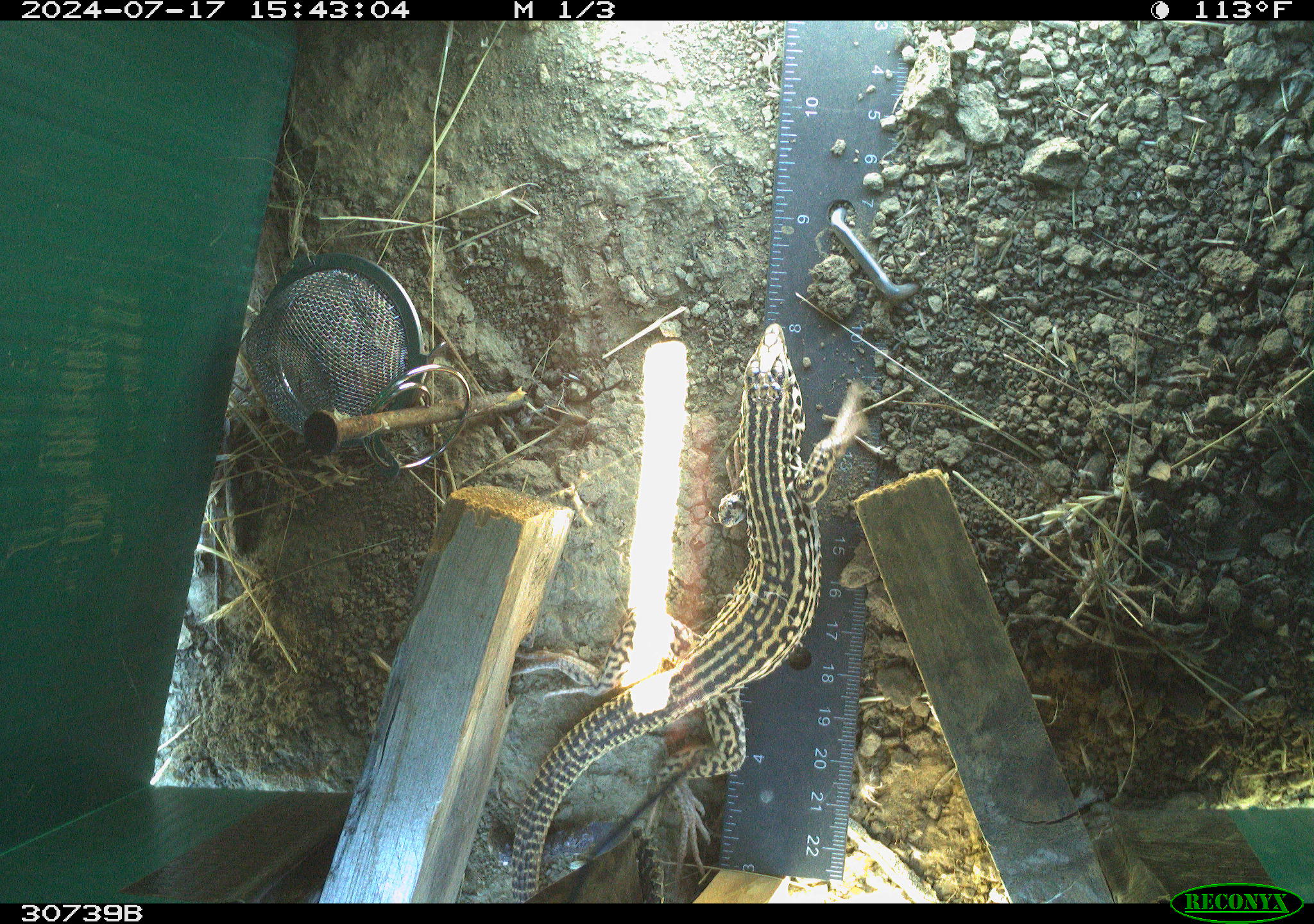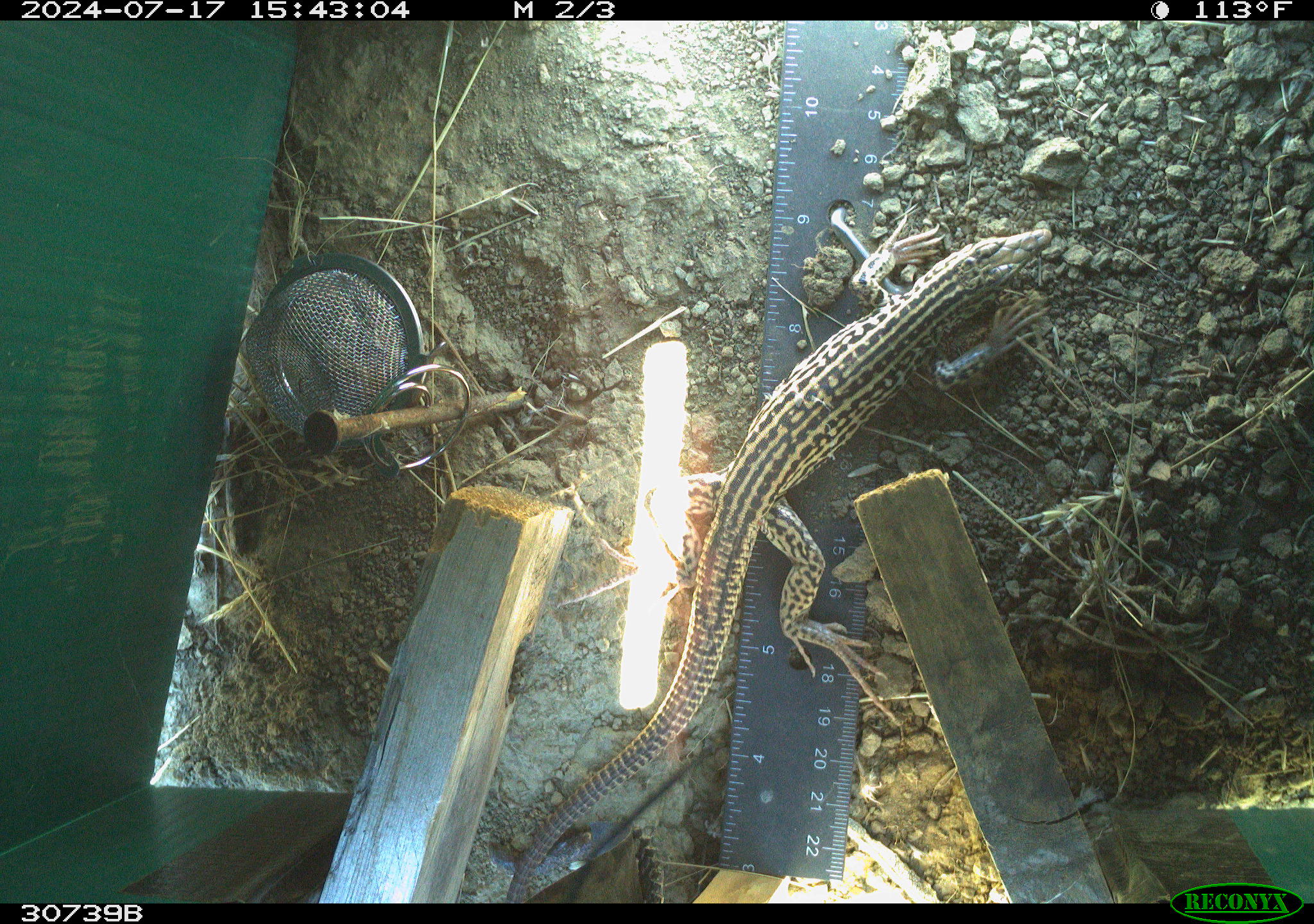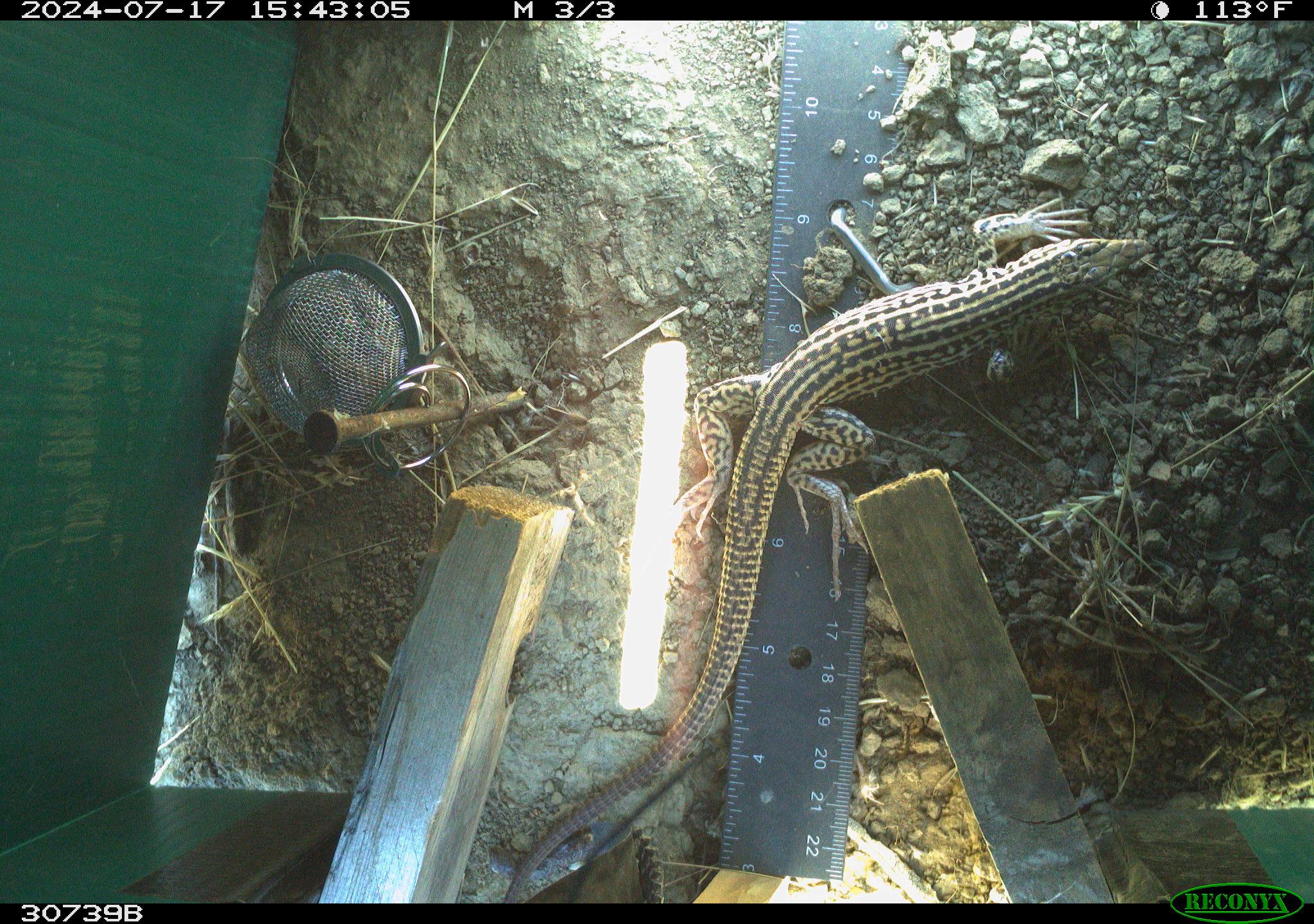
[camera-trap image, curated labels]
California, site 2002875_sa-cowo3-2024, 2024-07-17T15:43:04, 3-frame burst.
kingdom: Animalia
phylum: Chordata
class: Reptilia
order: Squamata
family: Teiidae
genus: Aspidoscelis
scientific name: Aspidoscelis tigris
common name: western whiptail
Western whiptail (Aspidoscelis tigris).